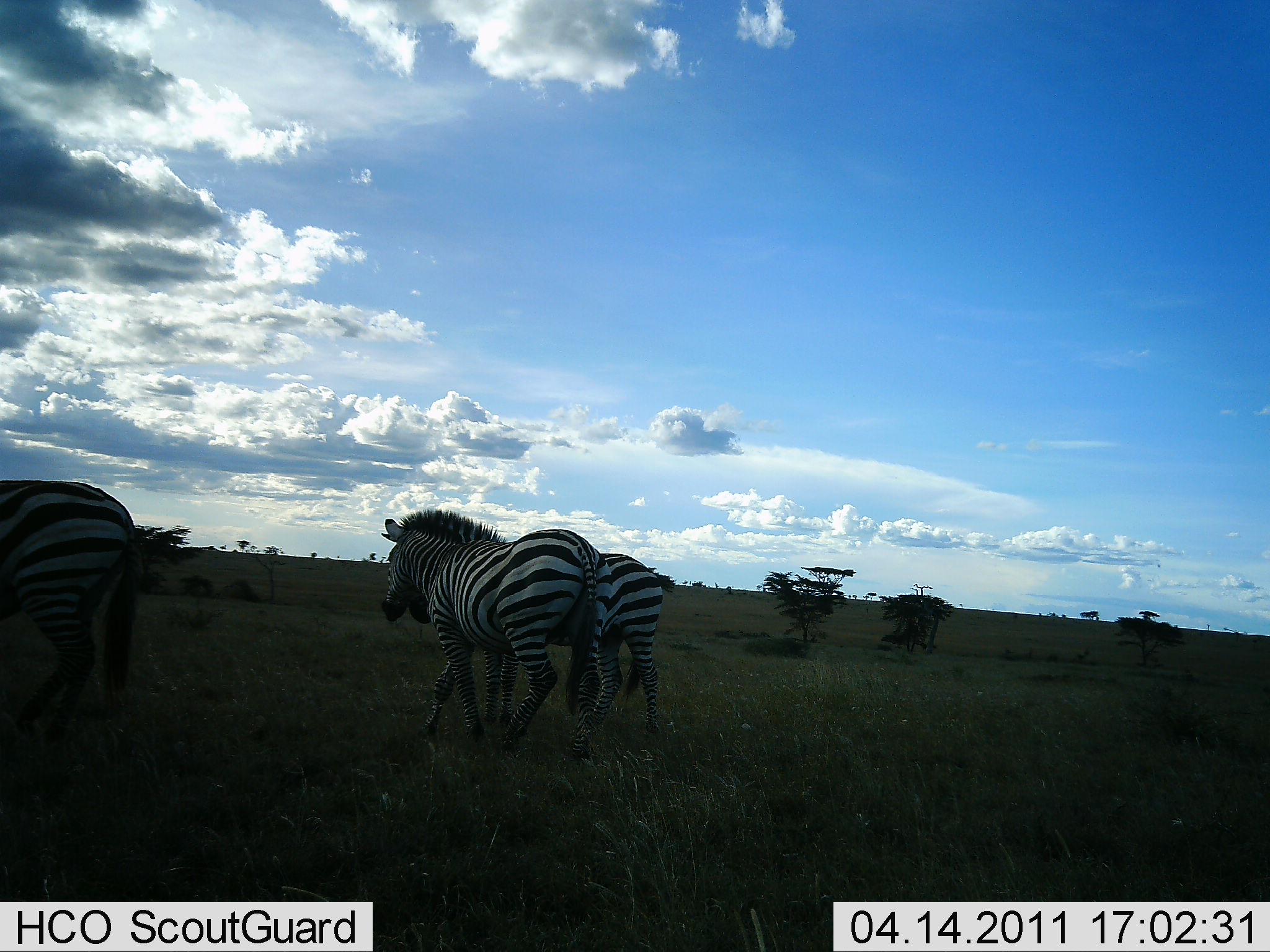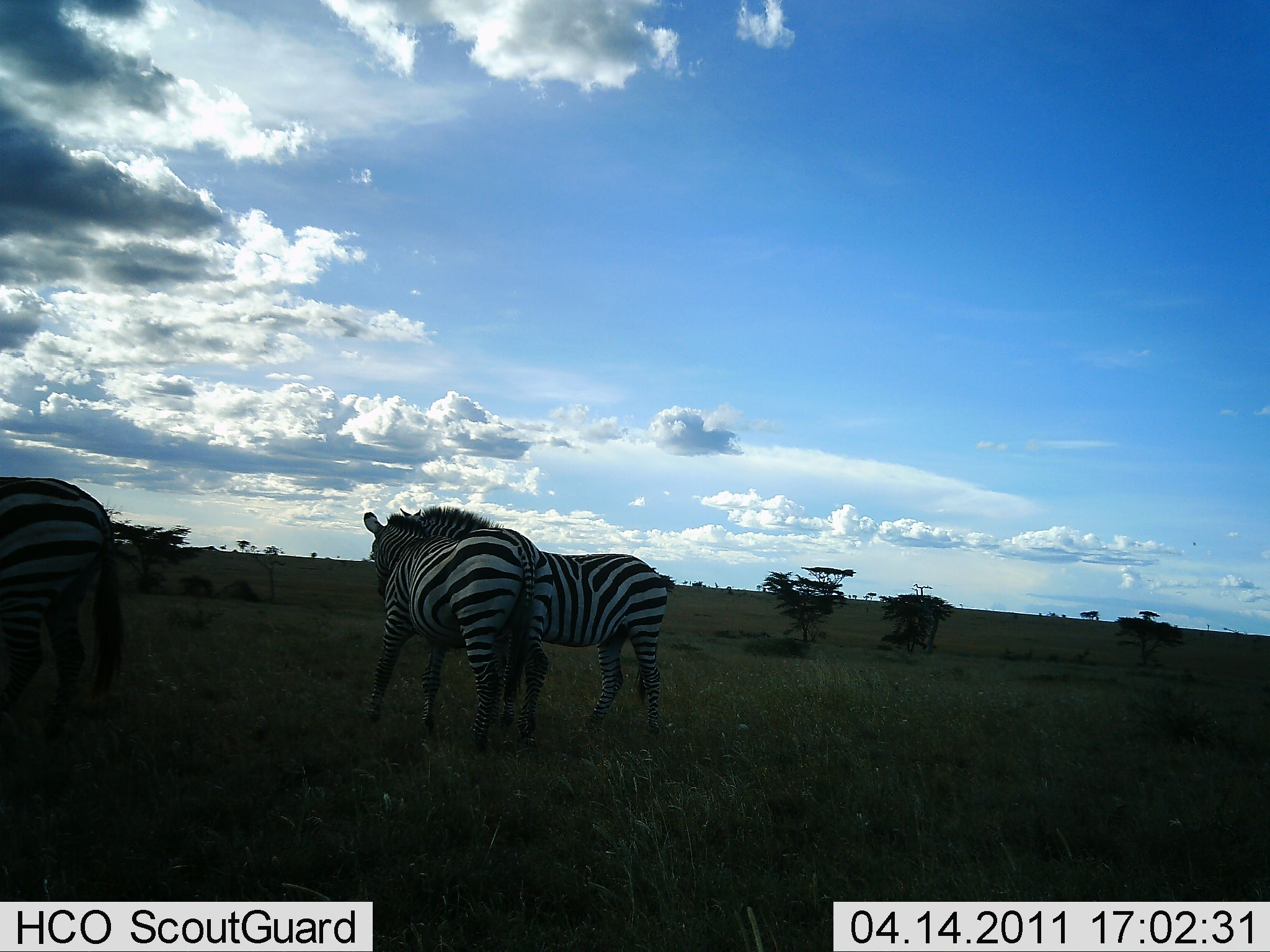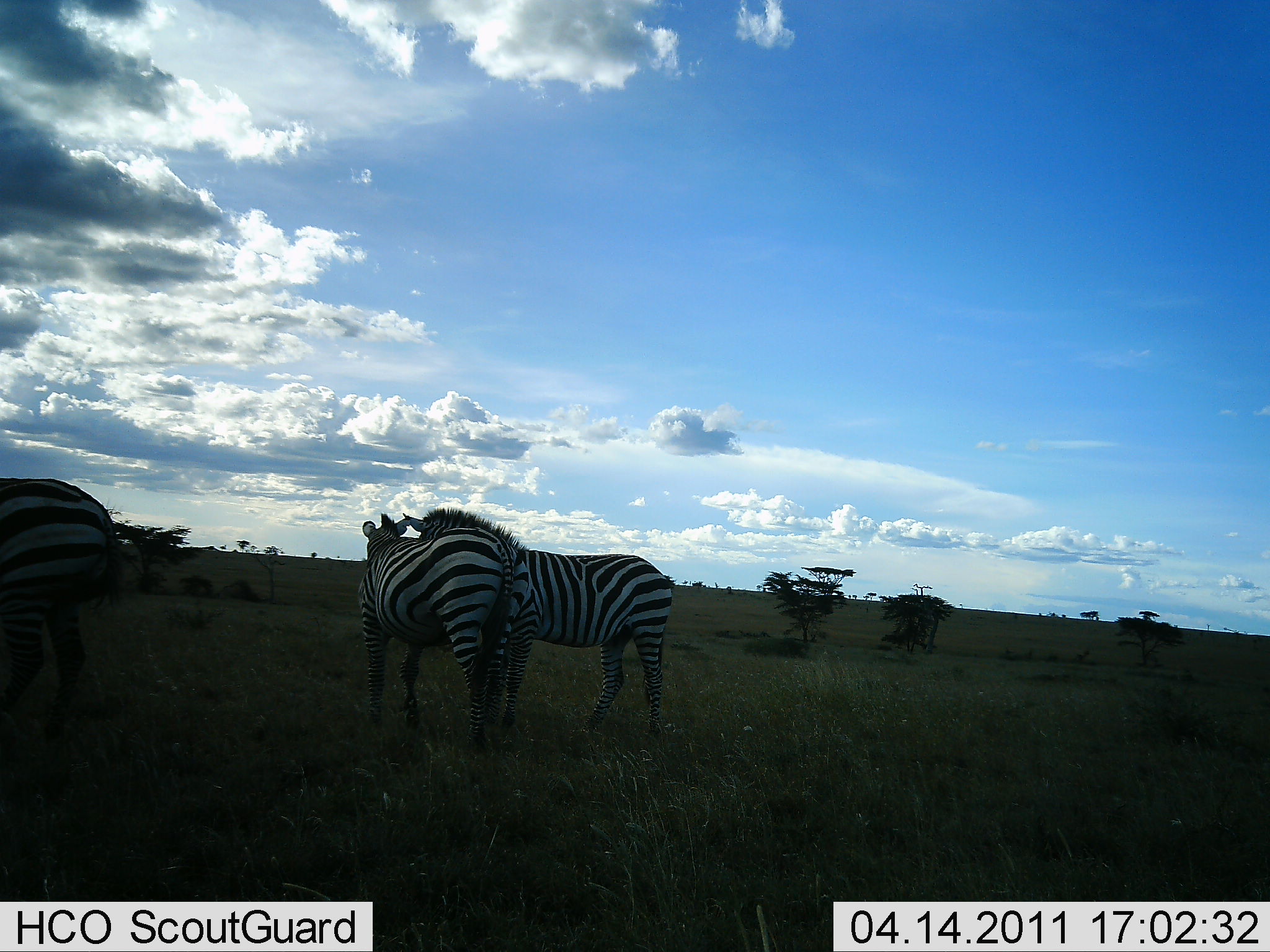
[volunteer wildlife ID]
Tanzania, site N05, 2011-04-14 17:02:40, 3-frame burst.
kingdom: Animalia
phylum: Chordata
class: Mammalia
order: Perissodactyla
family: Equidae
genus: Equus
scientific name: Equus quagga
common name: plains zebra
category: zebra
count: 3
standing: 67%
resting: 0%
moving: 50%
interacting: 42%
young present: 0%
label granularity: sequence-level